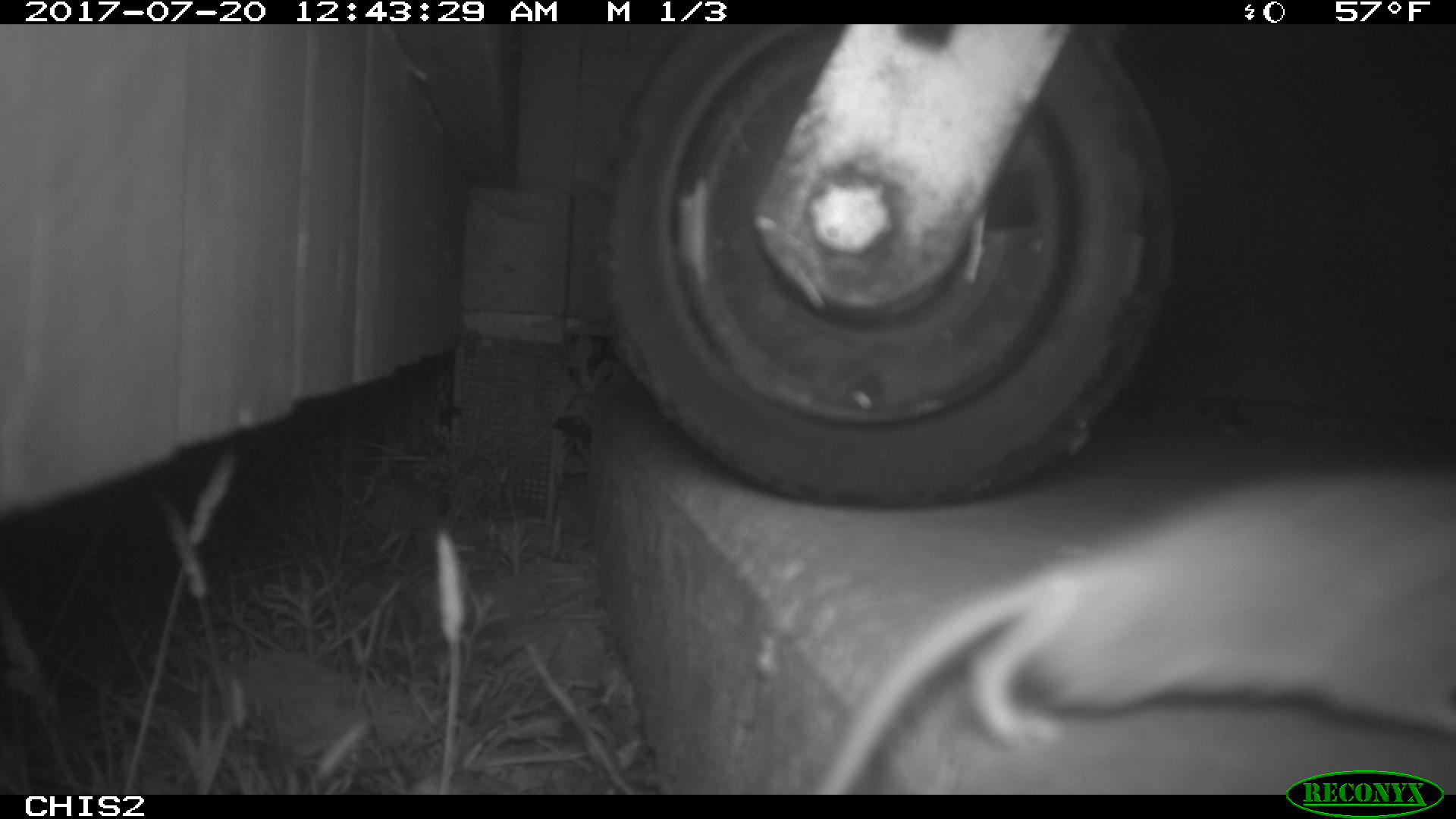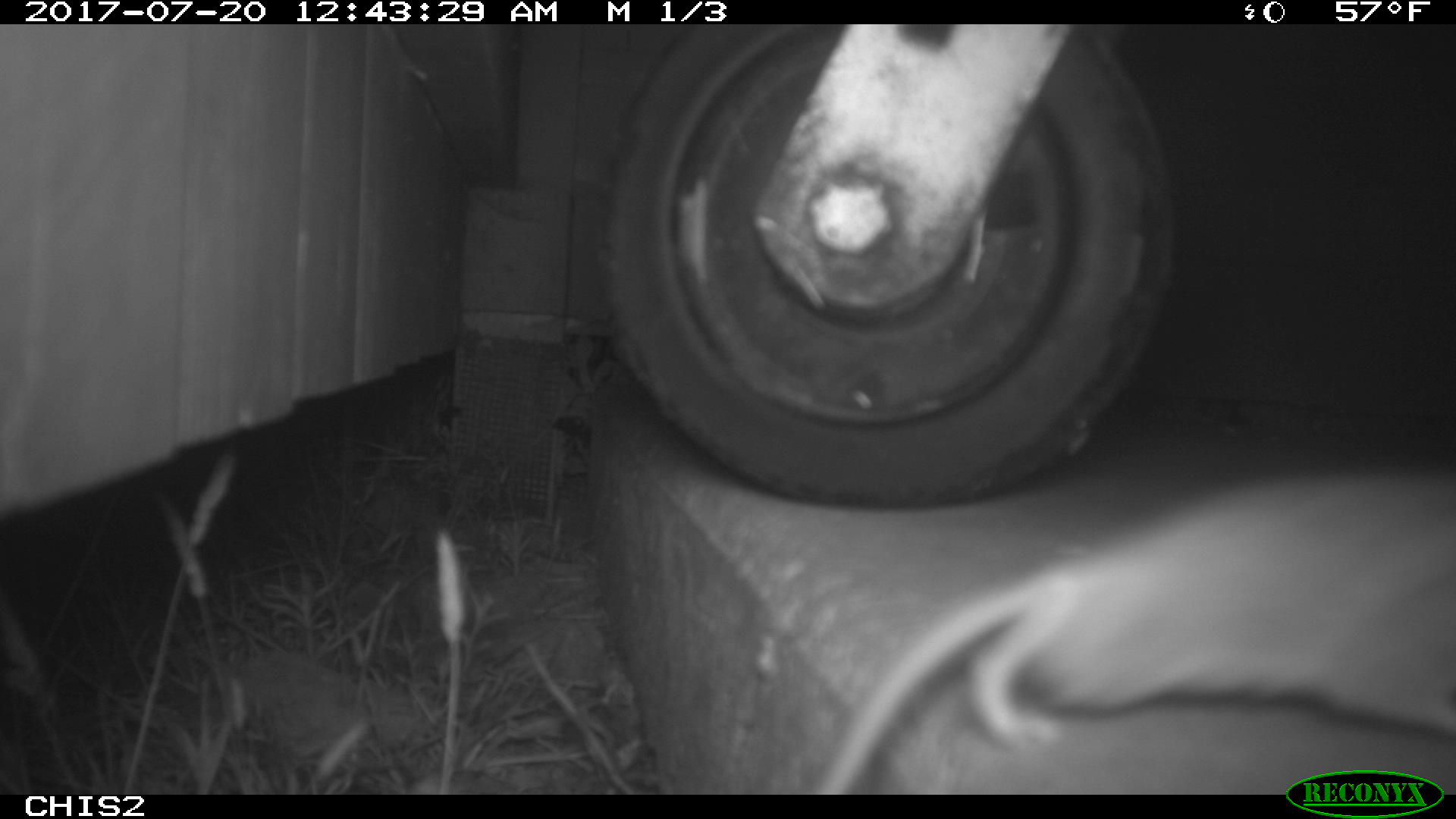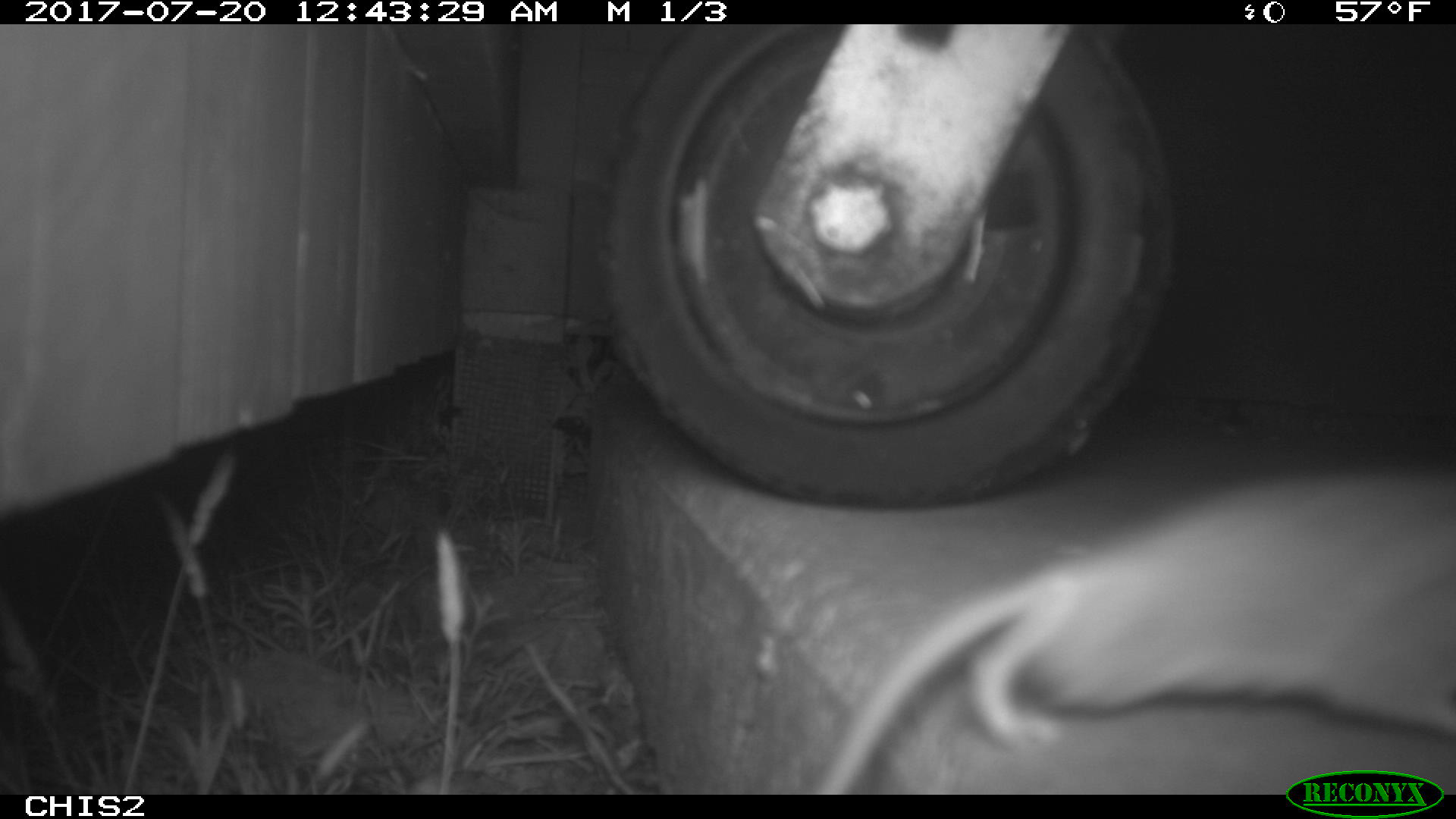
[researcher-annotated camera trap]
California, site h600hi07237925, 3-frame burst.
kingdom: Animalia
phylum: Chordata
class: Mammalia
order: Rodentia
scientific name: Rodentia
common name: rodent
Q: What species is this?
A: Rodent (Rodentia).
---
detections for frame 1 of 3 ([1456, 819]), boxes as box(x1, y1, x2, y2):
rodent: box(811, 463, 1452, 794)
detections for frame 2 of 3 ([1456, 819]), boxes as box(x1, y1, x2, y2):
rodent: box(813, 451, 1455, 792)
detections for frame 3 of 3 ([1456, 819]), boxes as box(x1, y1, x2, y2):
rodent: box(822, 469, 1455, 793)